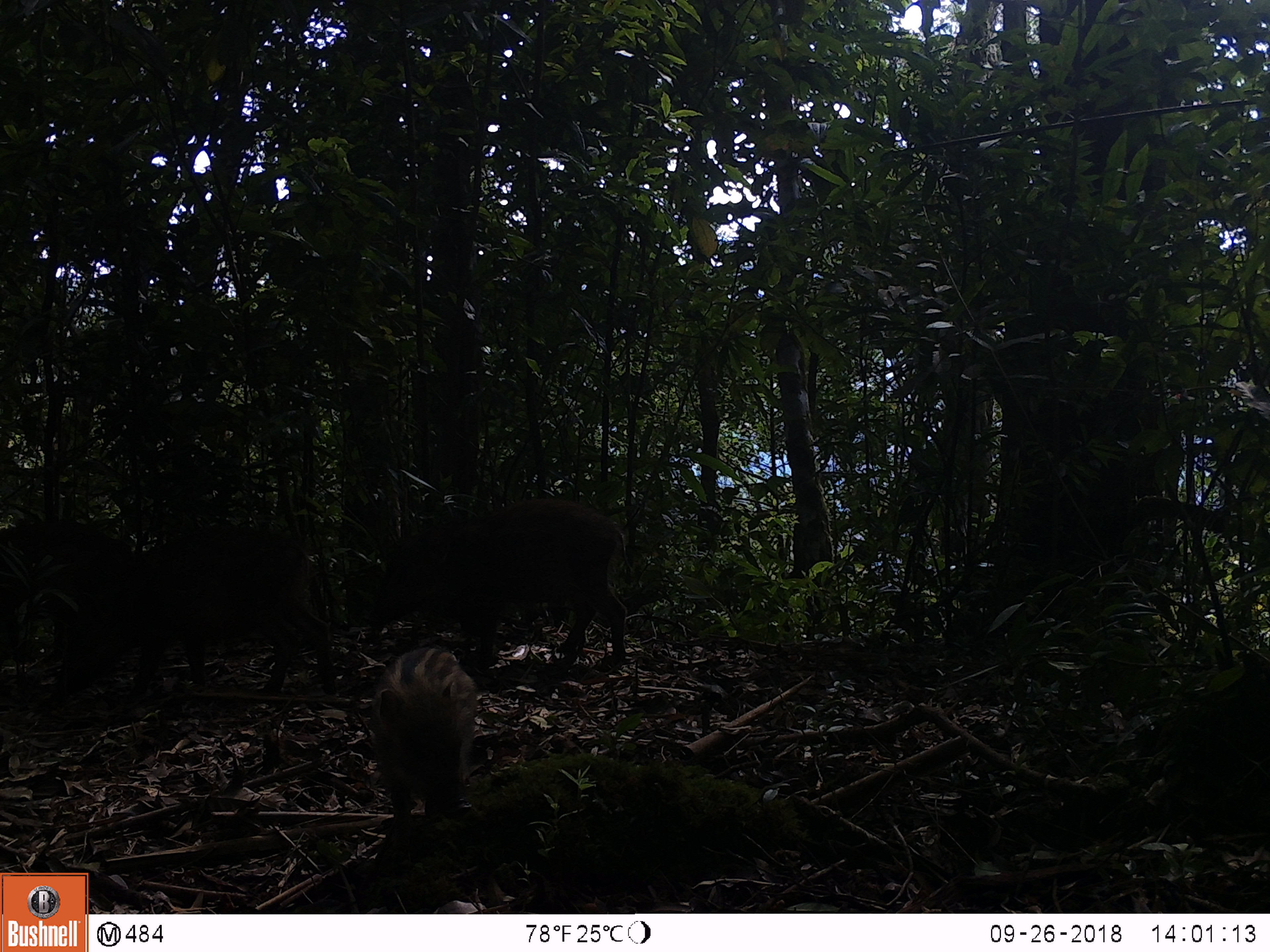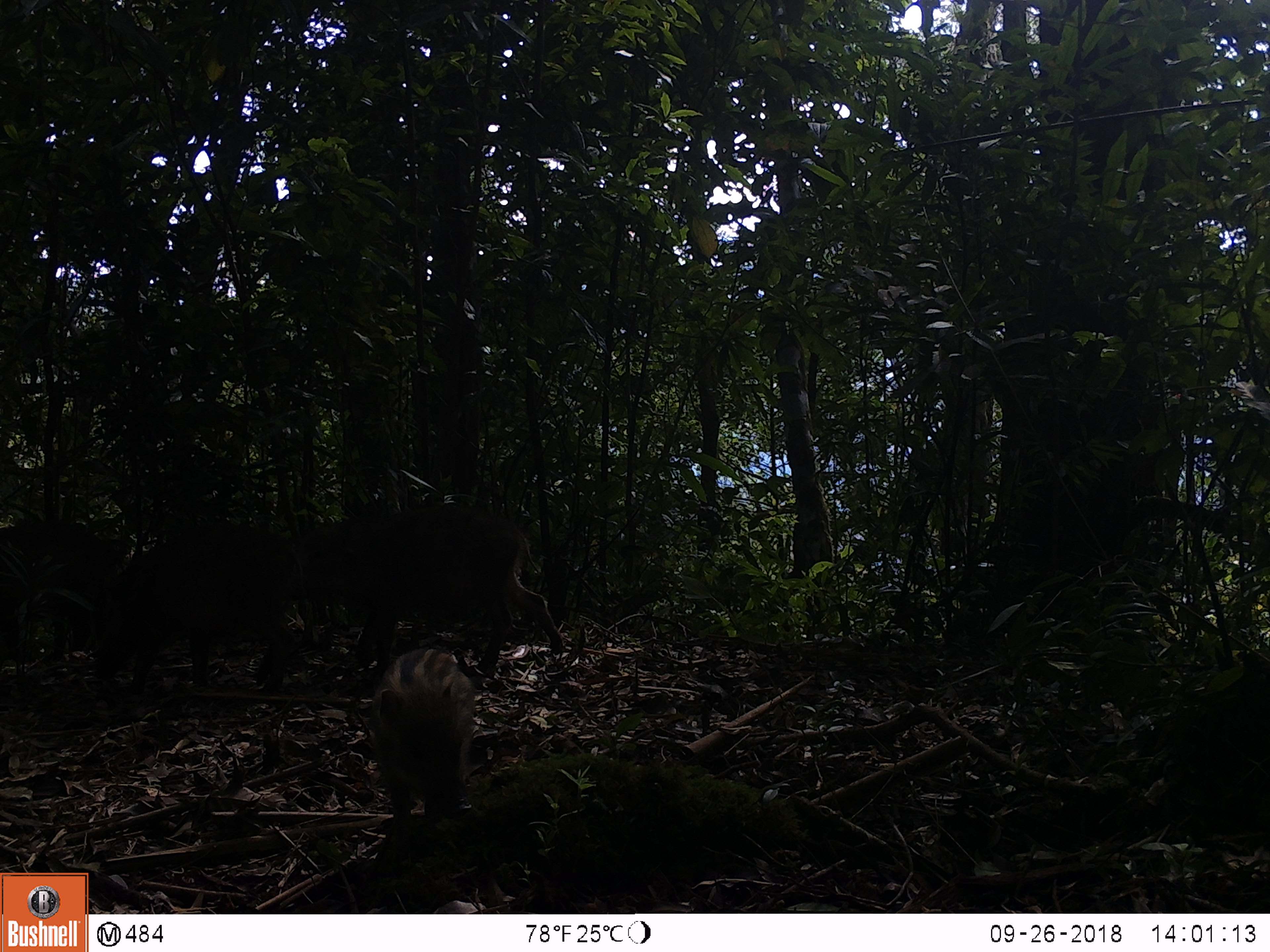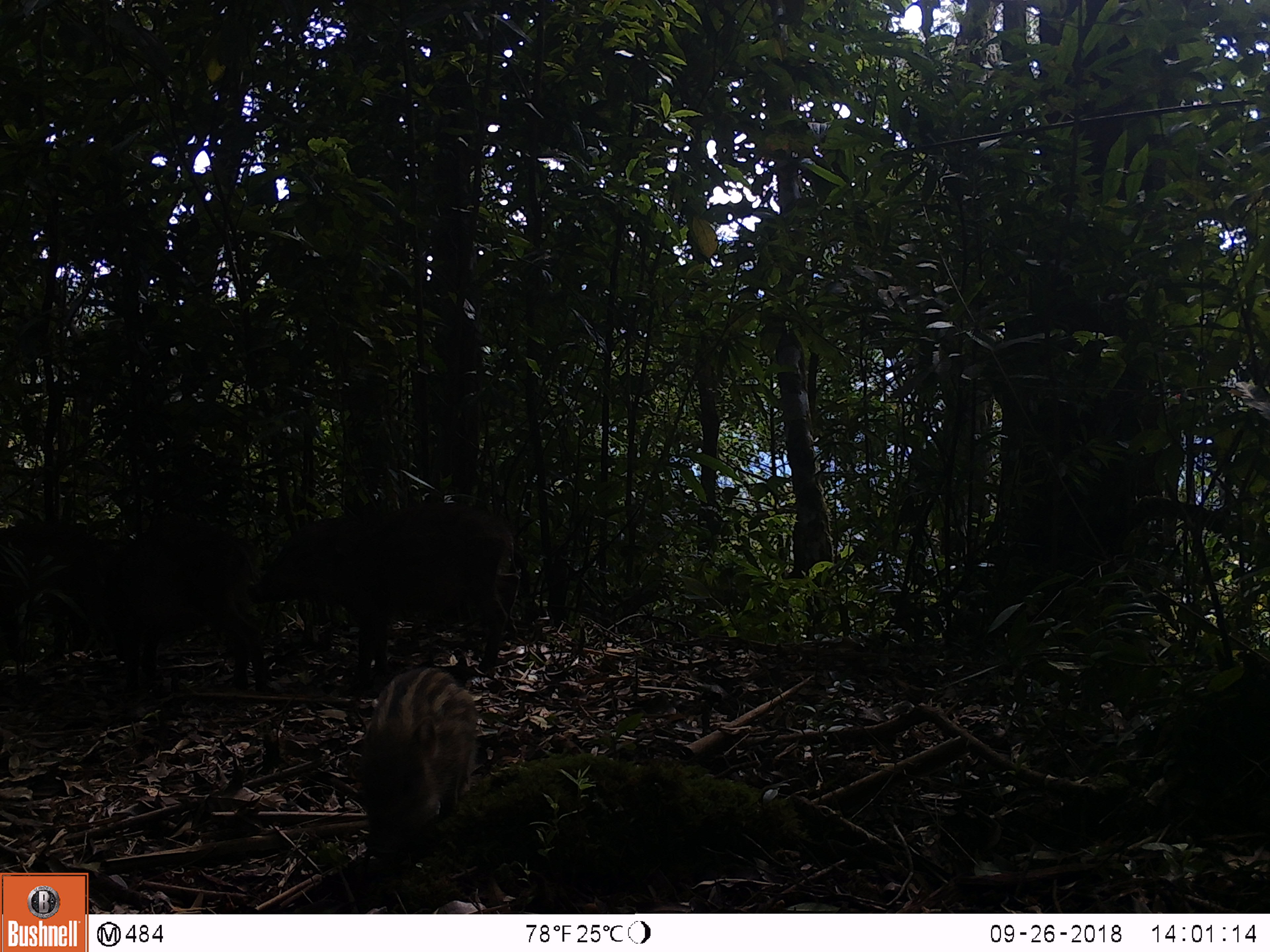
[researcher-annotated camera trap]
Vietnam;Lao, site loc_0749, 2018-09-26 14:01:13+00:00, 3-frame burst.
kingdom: Animalia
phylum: Chordata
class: Mammalia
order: Artiodactyla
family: Suidae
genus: Sus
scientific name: Sus scrofa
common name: eurasian wild pig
Eurasian wild pig (Sus scrofa). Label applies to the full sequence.